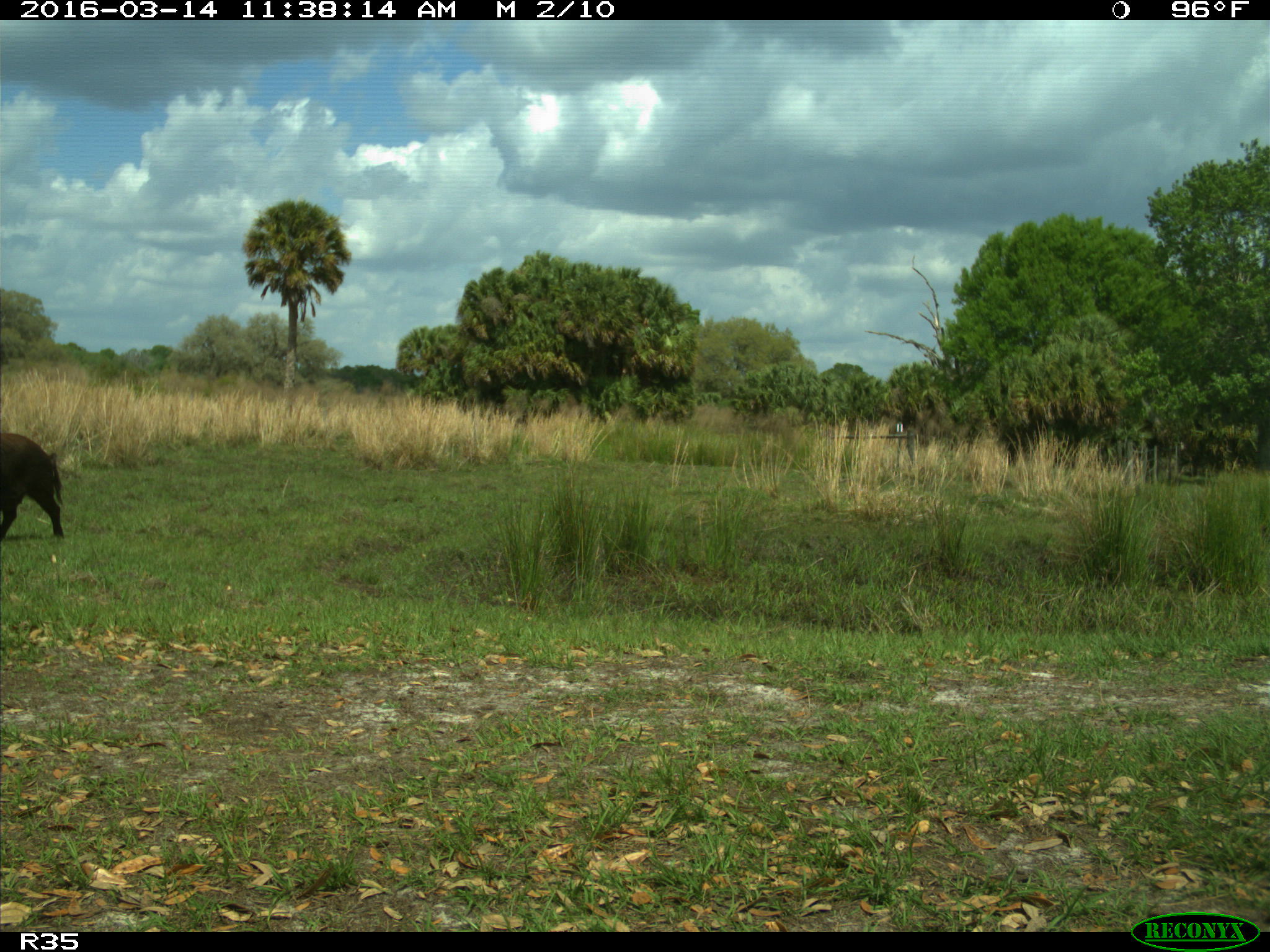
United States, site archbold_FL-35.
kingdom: Animalia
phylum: Chordata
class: Mammalia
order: Artiodactyla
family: Suidae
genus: Sus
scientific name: Sus scrofa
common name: wild boar